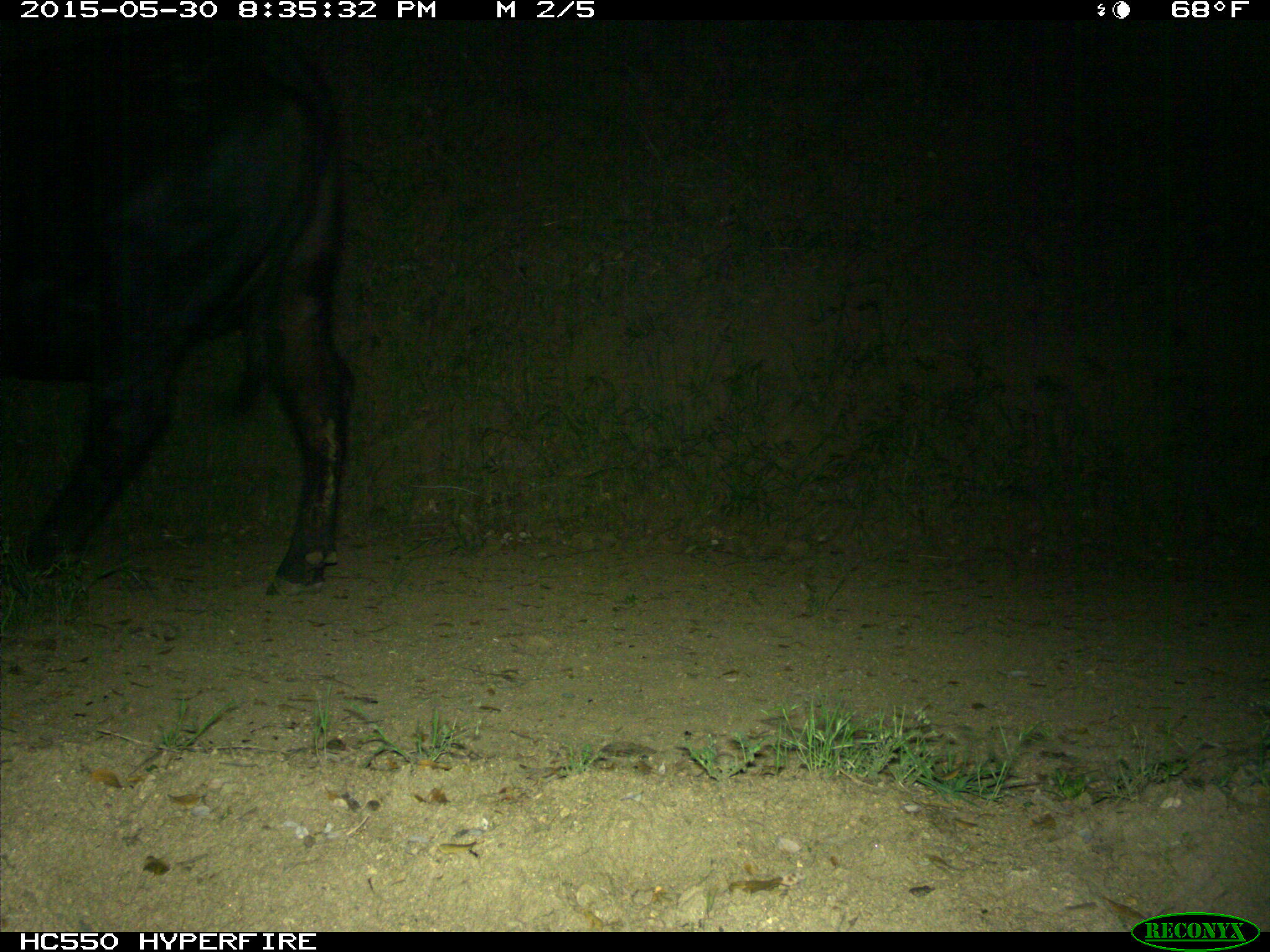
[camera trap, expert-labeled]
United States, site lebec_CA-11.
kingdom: Animalia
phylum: Chordata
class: Mammalia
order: Artiodactyla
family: Bovidae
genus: Bos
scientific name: Bos taurus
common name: domestic cow